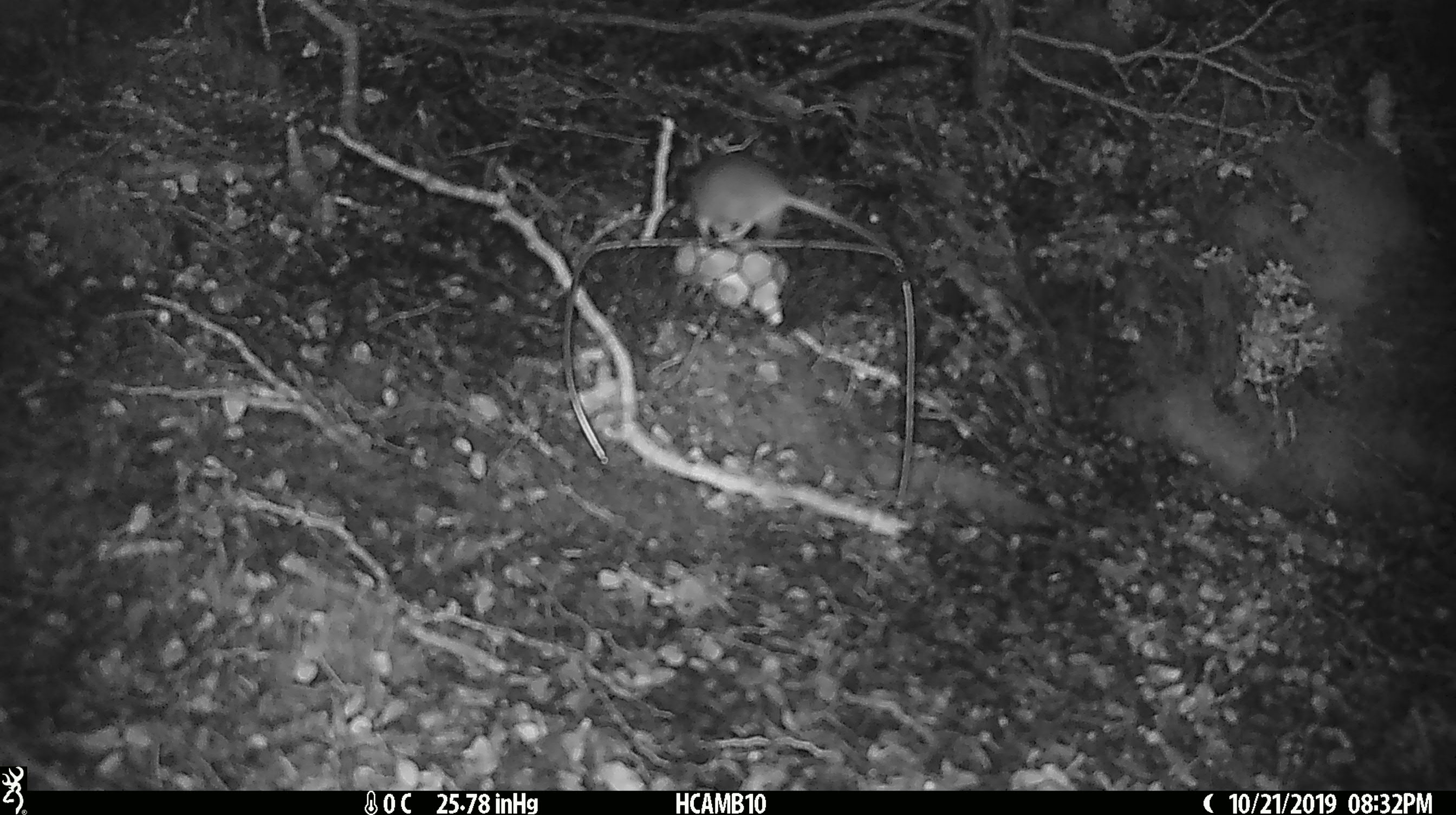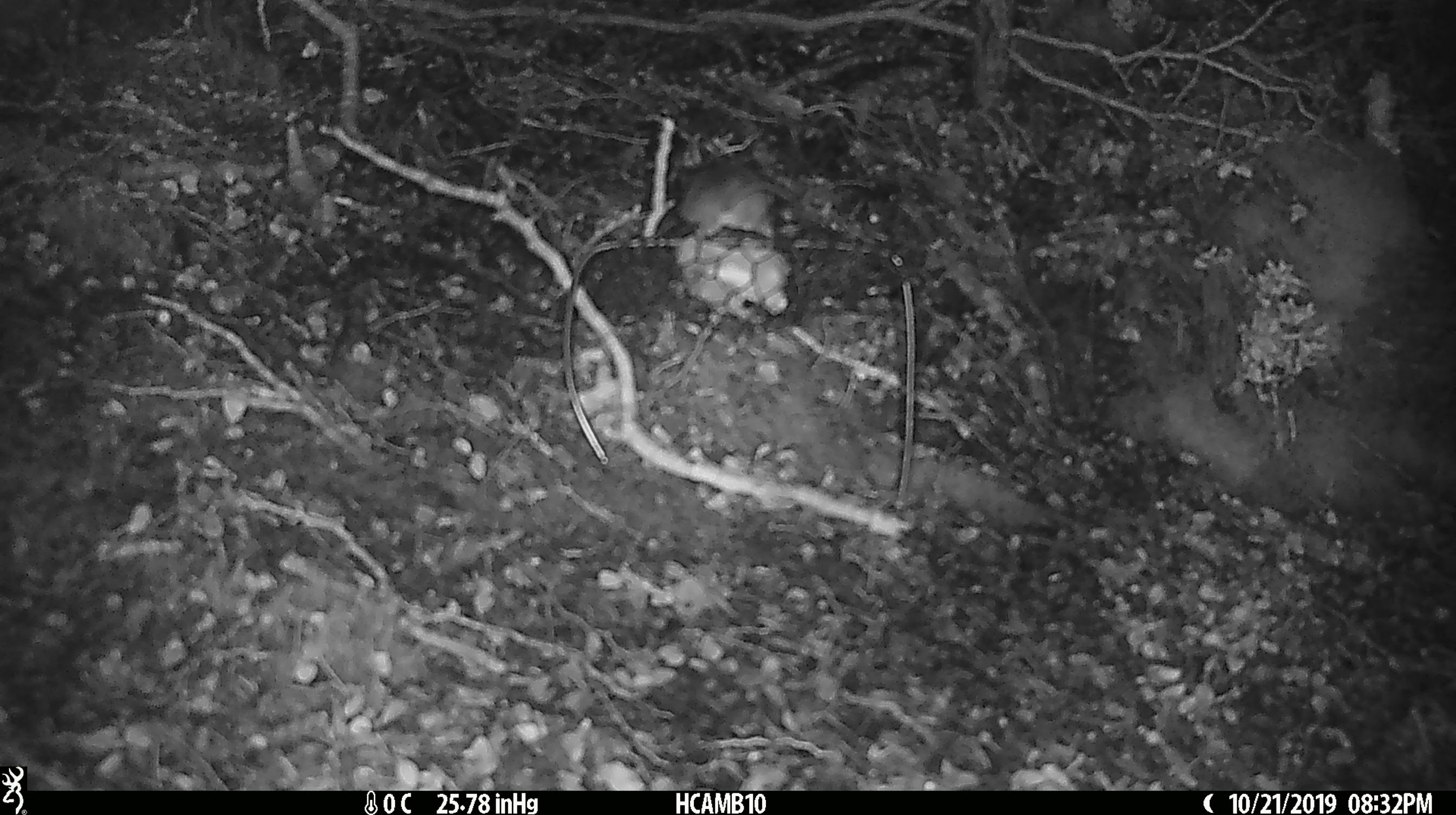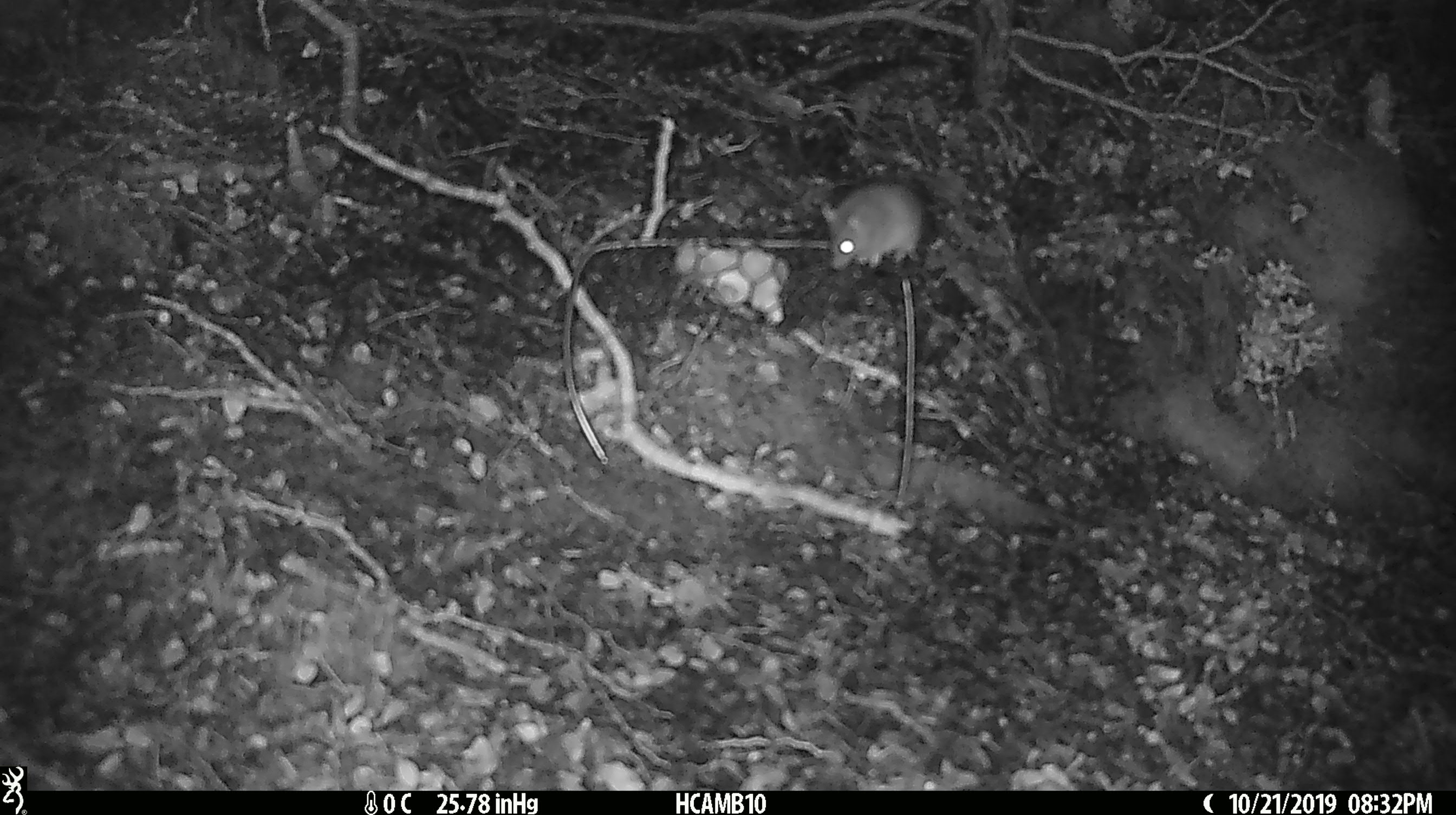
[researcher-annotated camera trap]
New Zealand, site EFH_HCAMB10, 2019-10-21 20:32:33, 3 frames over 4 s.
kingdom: Animalia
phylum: Chordata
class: Mammalia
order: Rodentia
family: Muridae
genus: Mus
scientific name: Mus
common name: mouse